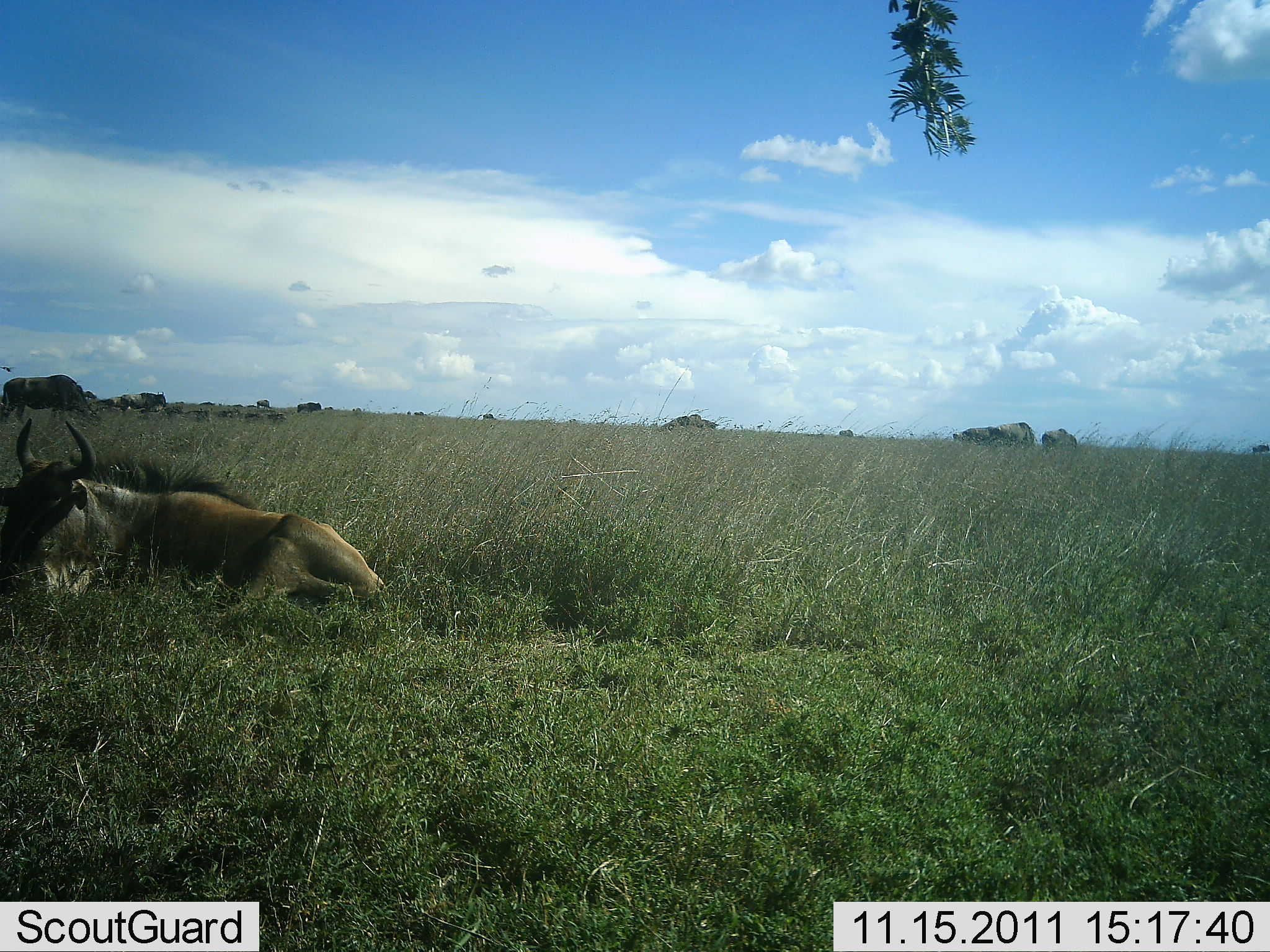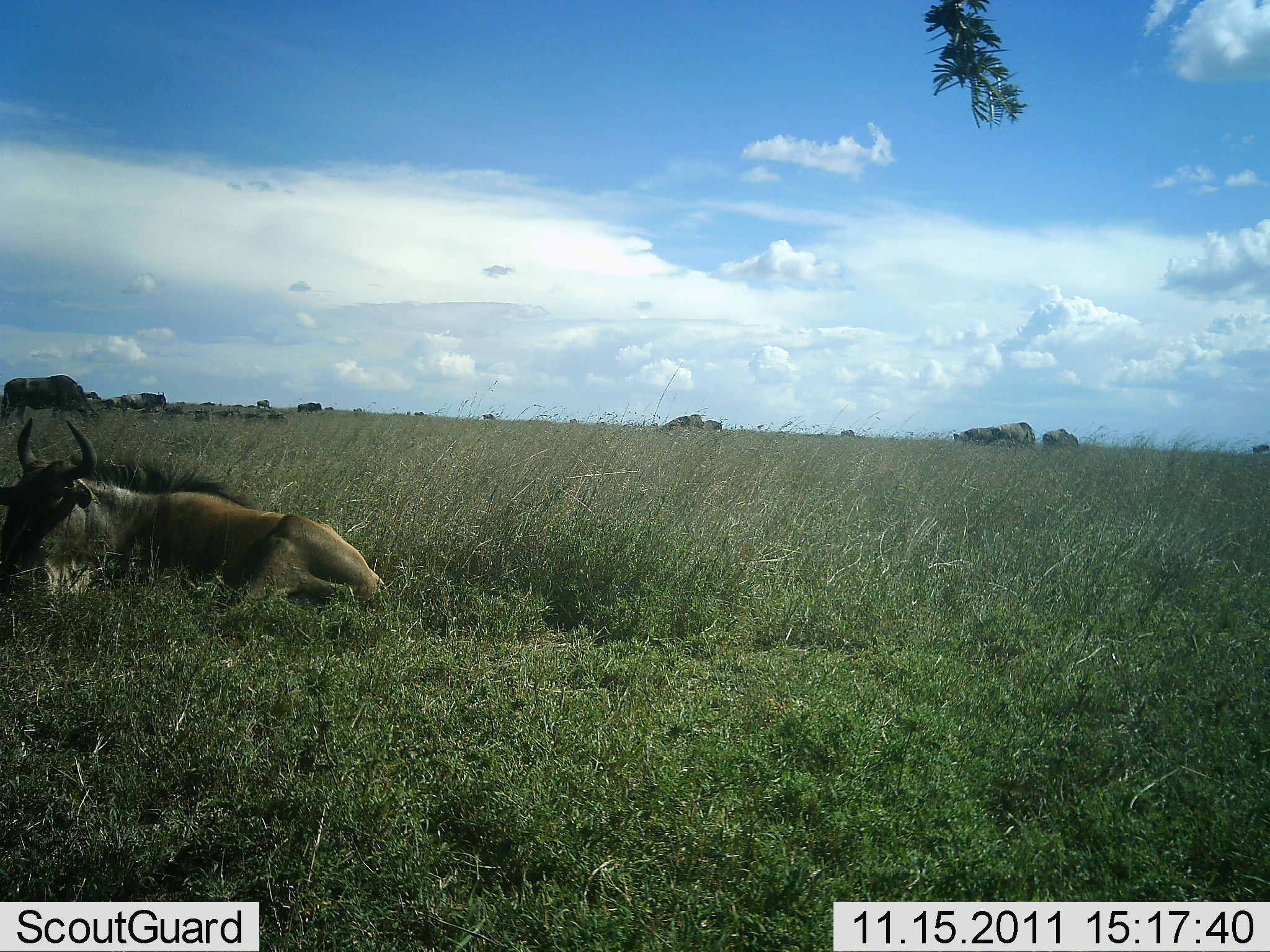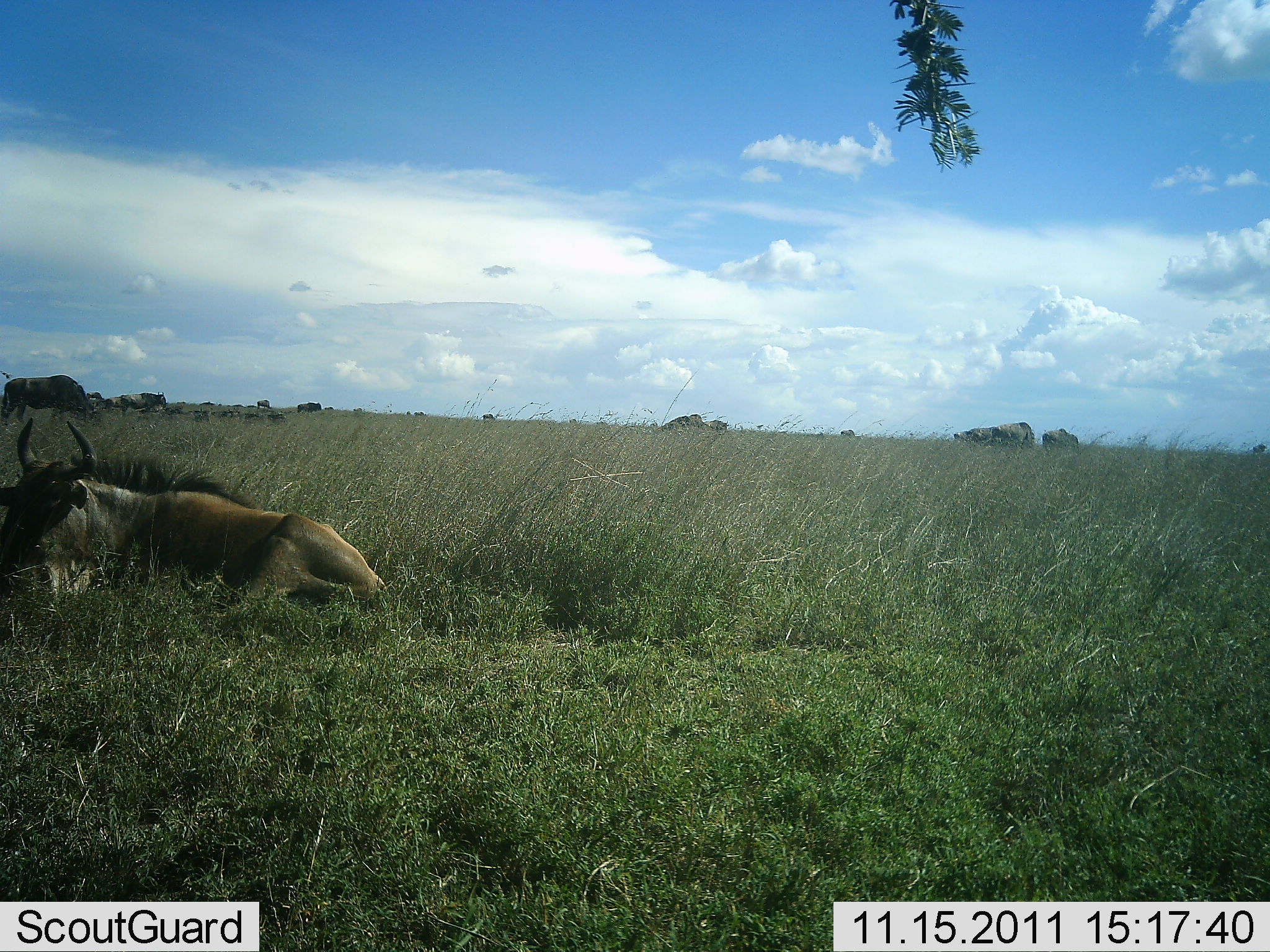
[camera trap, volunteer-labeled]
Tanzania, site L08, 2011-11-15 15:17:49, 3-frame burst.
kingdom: Animalia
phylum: Chordata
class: Mammalia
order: Artiodactyla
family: Bovidae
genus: Connochaetes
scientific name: Connochaetes taurinus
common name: blue wildebeest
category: wildebeest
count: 5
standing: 38%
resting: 92%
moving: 15%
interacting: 0%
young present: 0%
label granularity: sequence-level